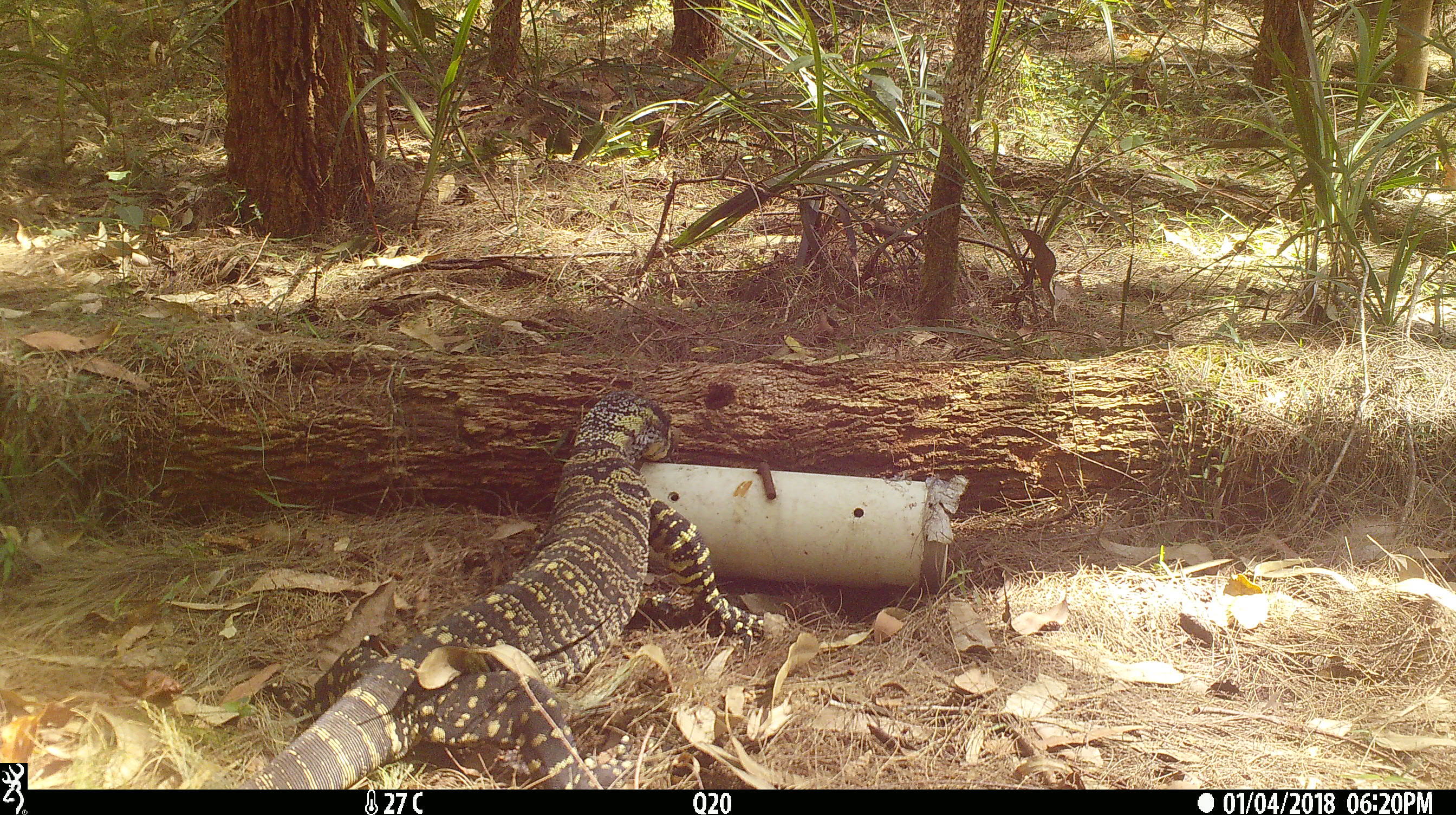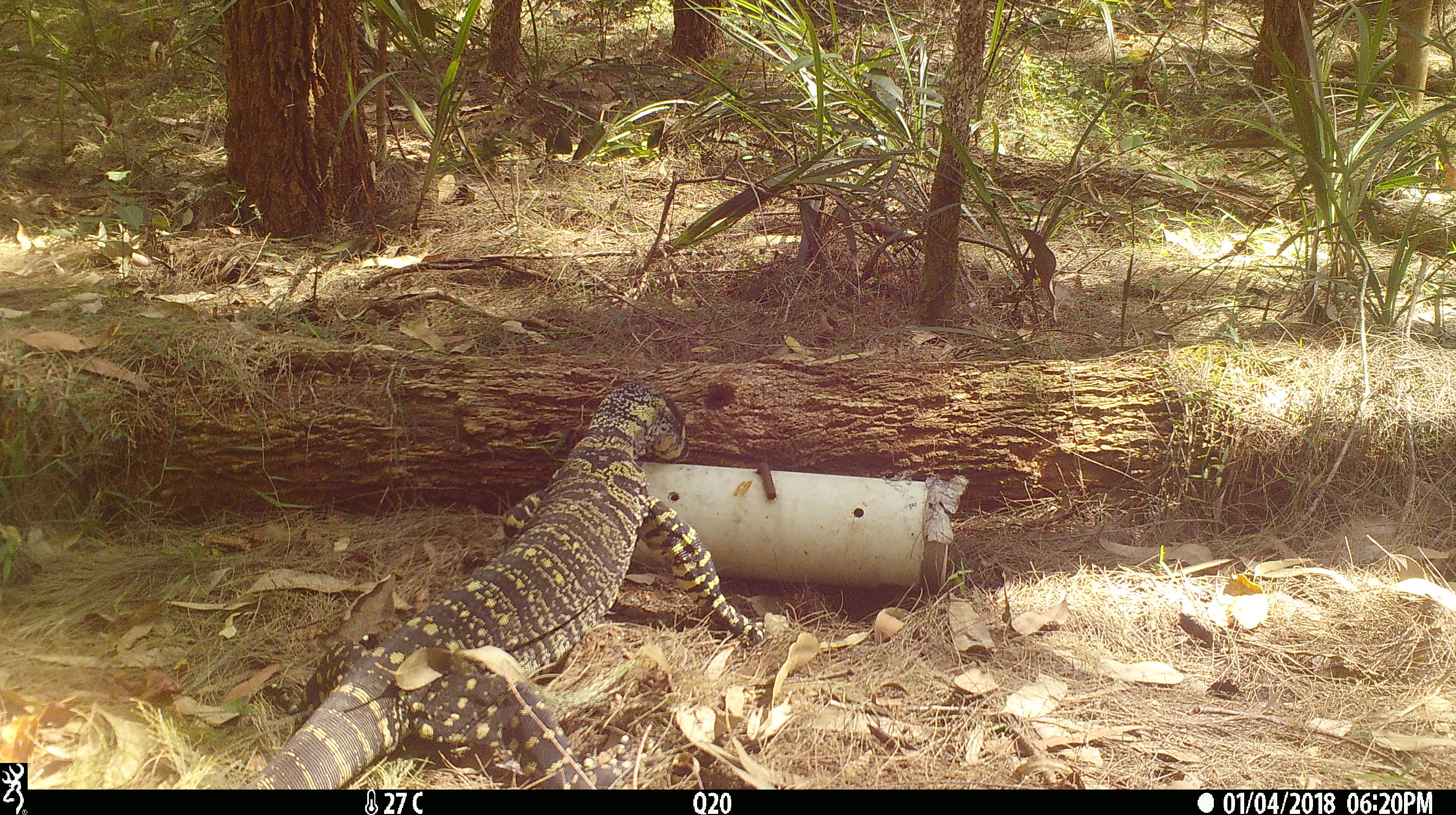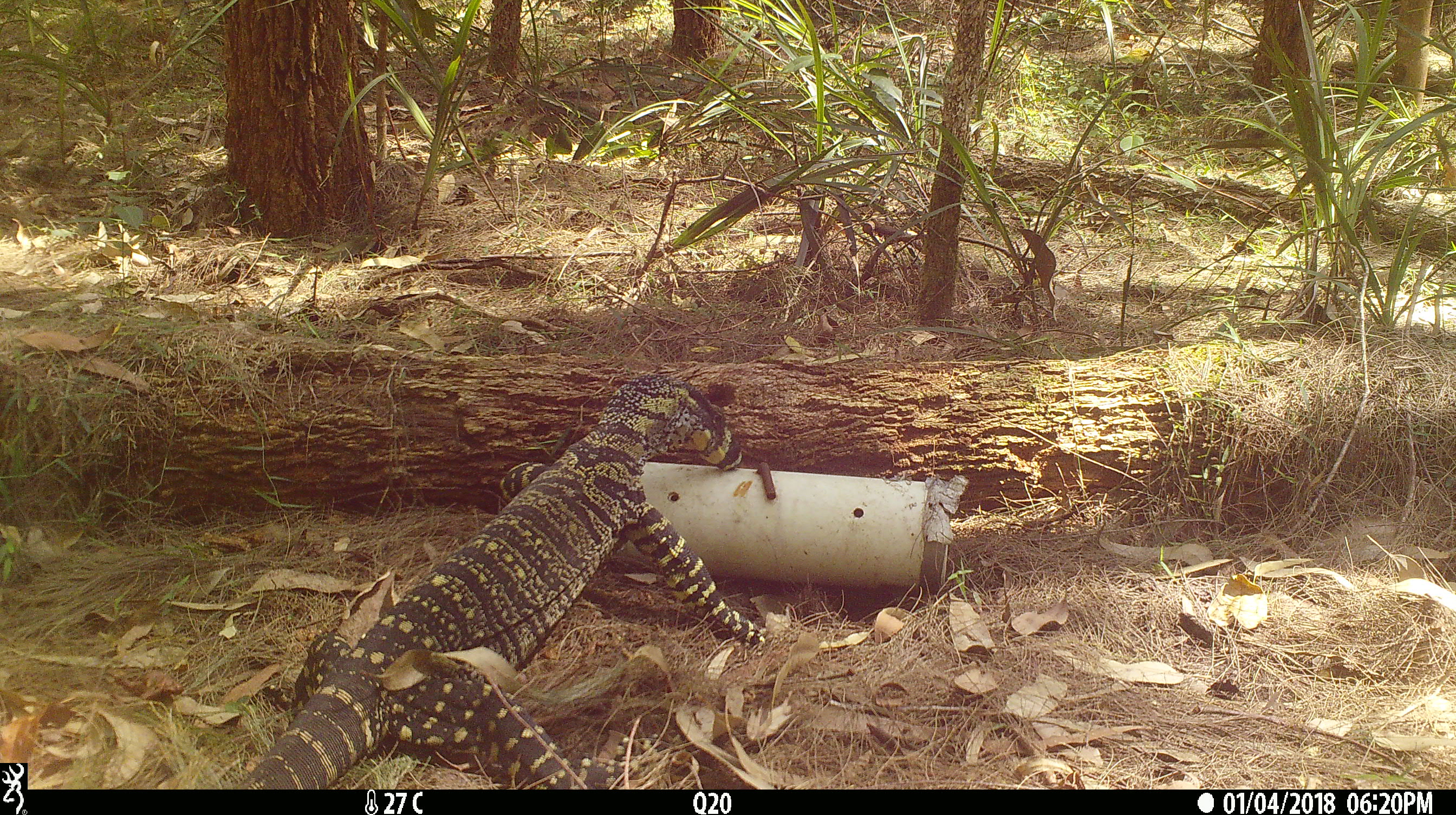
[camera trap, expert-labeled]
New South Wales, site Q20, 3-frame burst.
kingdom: Animalia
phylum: Chordata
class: Reptilia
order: Squamata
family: Varanidae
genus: Varanus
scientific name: Varanus varius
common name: lace monitor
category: goanna